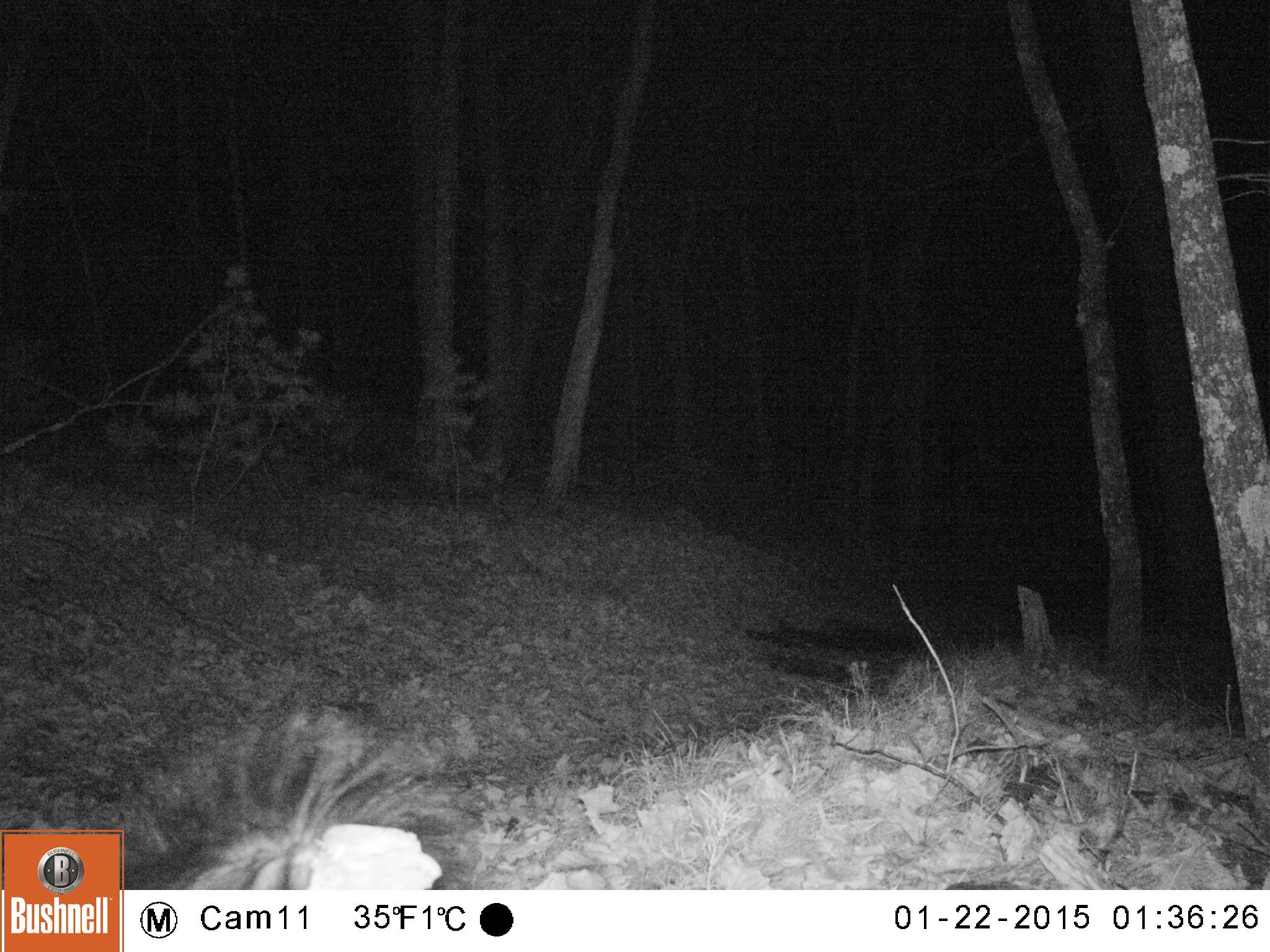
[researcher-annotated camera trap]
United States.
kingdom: Animalia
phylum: Chordata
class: Mammalia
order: Carnivora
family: Mephitidae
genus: Mephitis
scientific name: Mephitis mephitis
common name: striped skunk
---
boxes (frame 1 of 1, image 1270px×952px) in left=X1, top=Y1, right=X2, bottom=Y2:
Striped Skunk: left=117, top=709, right=482, bottom=889